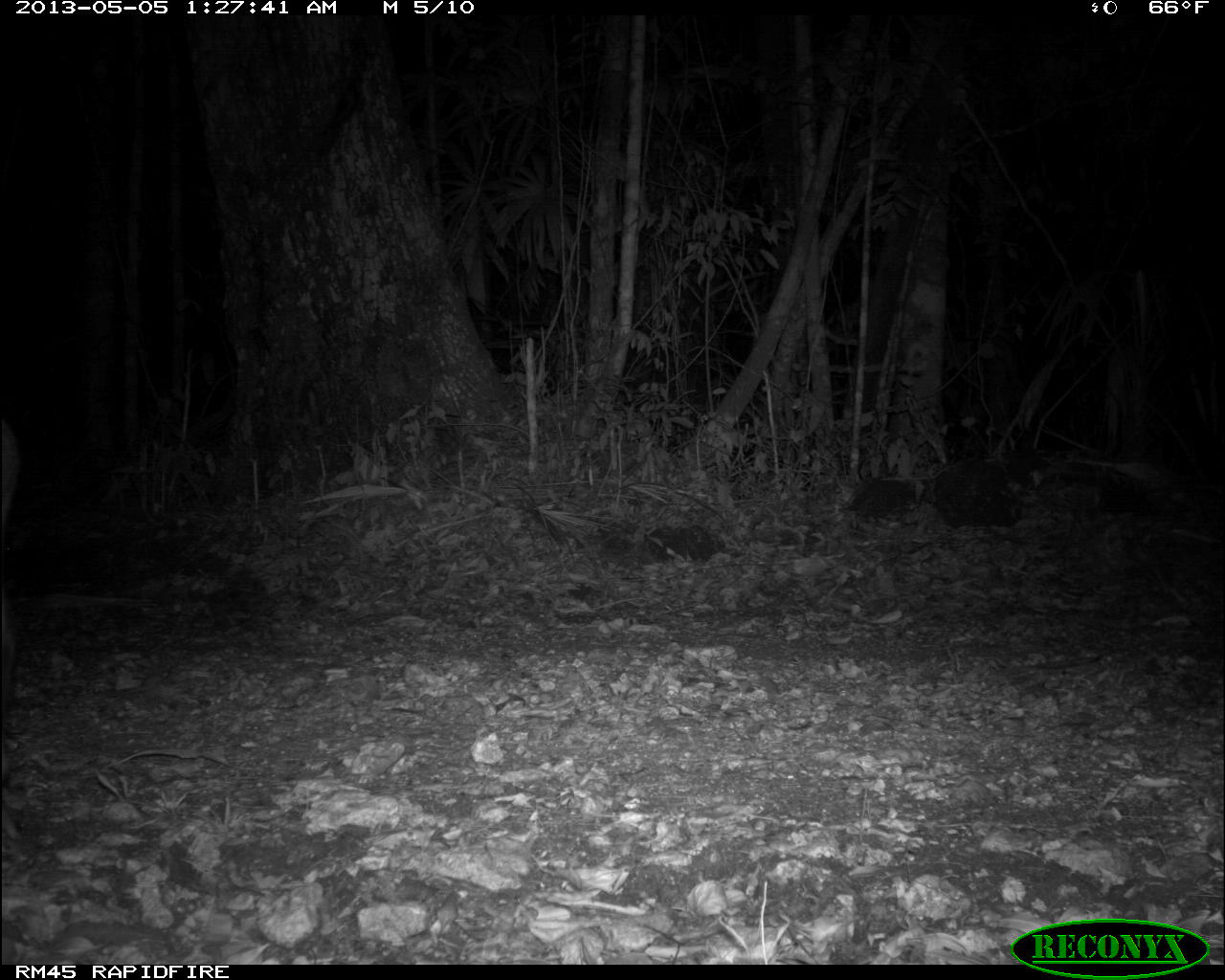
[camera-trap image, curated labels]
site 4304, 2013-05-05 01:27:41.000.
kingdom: Animalia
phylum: Chordata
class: Mammalia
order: Artiodactyla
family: Cervidae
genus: Mazama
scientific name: Mazama temama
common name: central american red brocket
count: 1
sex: male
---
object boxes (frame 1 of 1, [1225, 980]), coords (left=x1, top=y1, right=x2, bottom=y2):
mazama temama: (left=0, top=419, right=20, bottom=721)